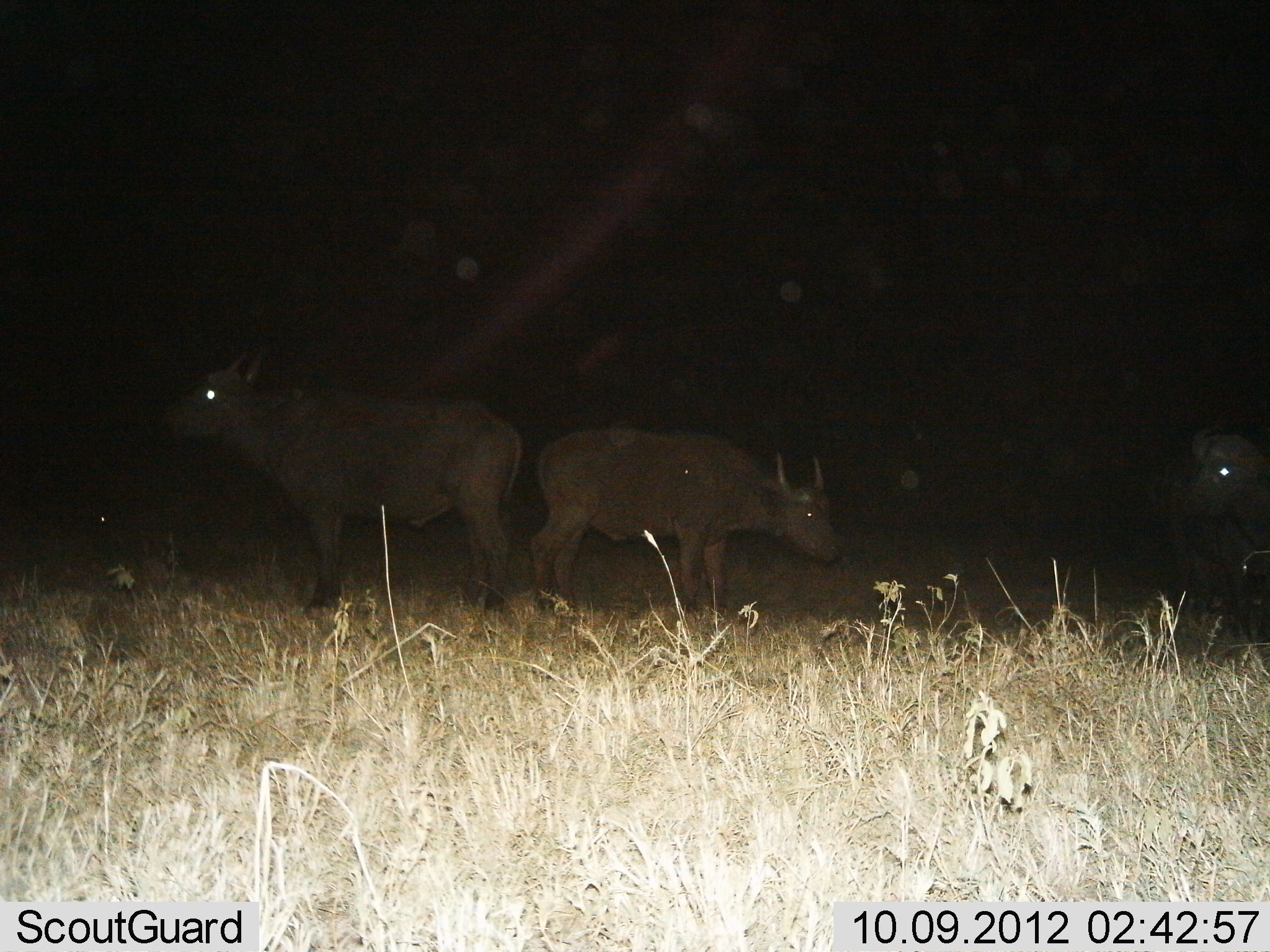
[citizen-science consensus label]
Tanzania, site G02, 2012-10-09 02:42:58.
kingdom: Animalia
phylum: Chordata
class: Mammalia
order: Artiodactyla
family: Bovidae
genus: Syncerus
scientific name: Syncerus caffer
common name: cape buffalo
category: buffalo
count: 3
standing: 100%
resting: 0%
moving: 0%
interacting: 0%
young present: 10%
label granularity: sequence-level